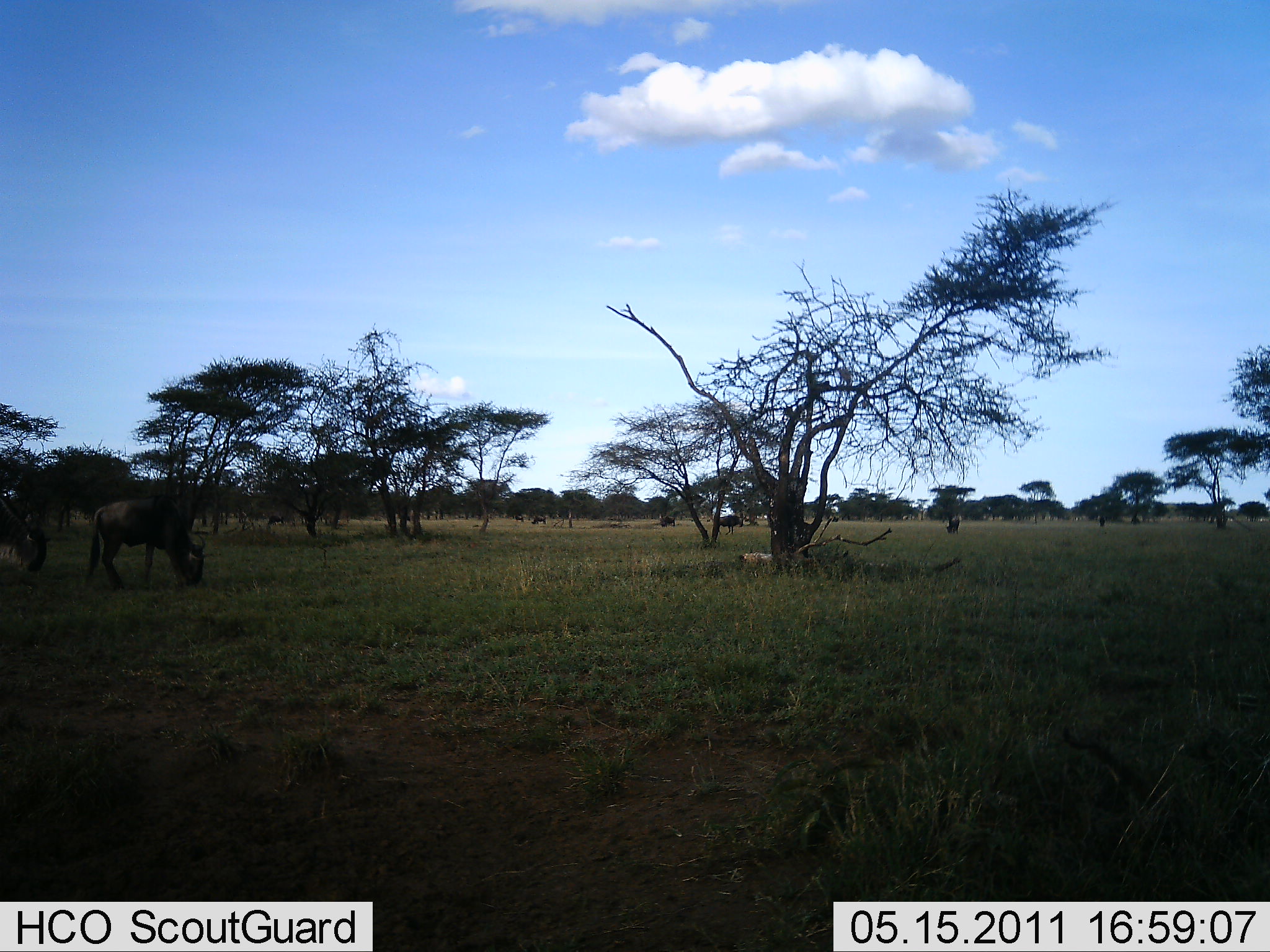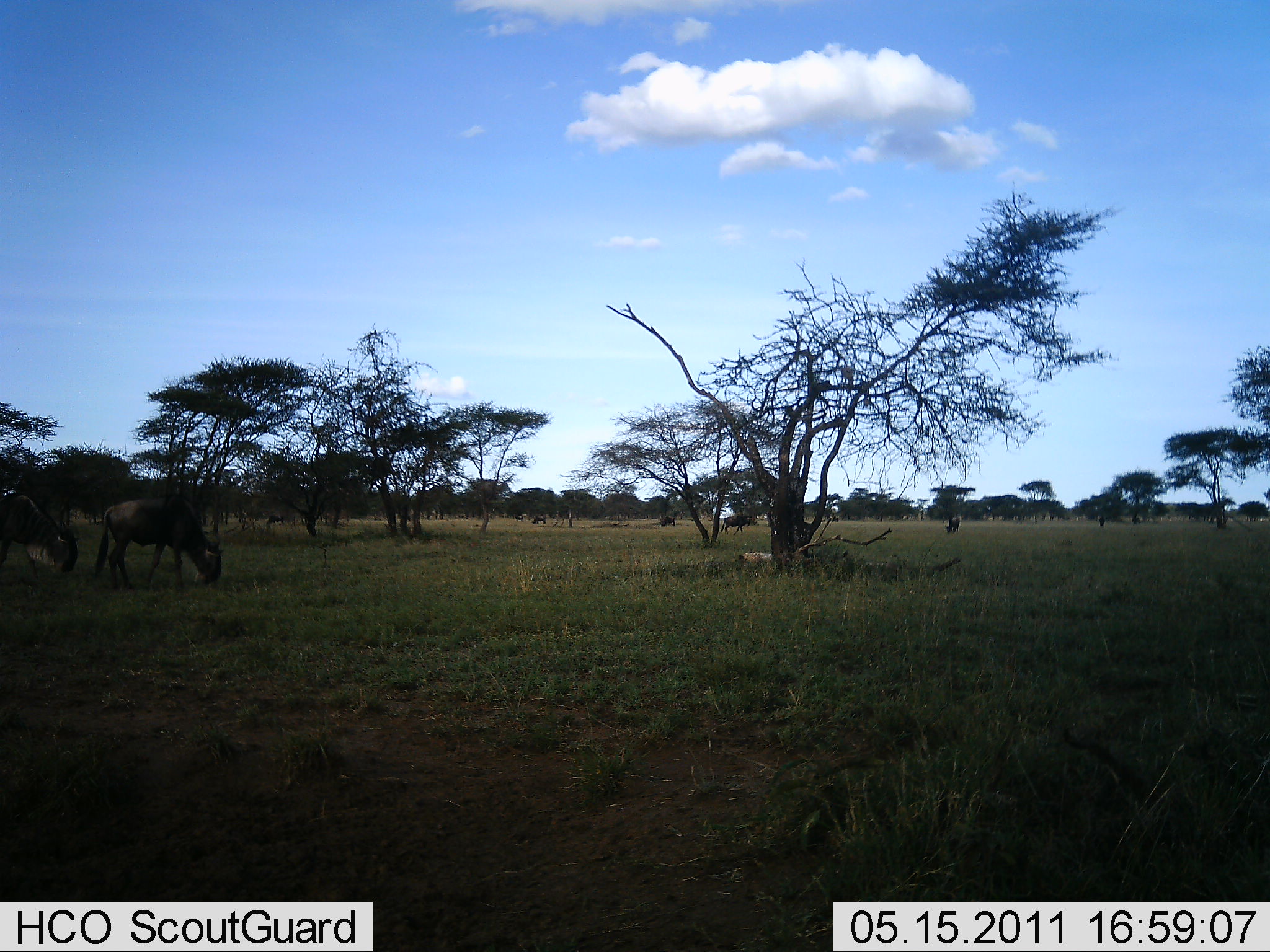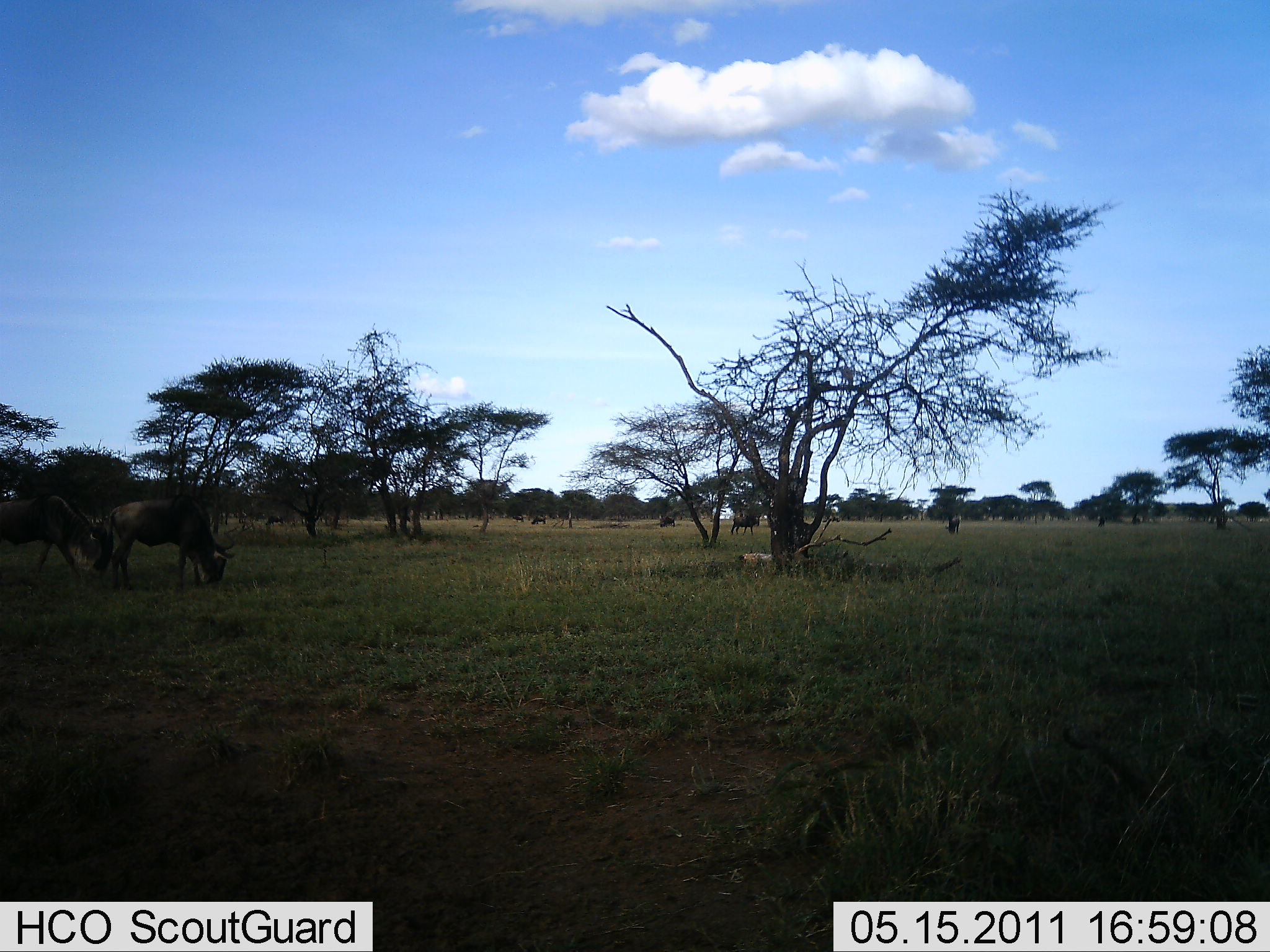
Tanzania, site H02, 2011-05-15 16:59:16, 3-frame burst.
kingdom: Animalia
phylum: Chordata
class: Mammalia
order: Artiodactyla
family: Bovidae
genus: Connochaetes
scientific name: Connochaetes taurinus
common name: blue wildebeest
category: wildebeest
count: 3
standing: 29%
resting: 0%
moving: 57%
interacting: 0%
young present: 0%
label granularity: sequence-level